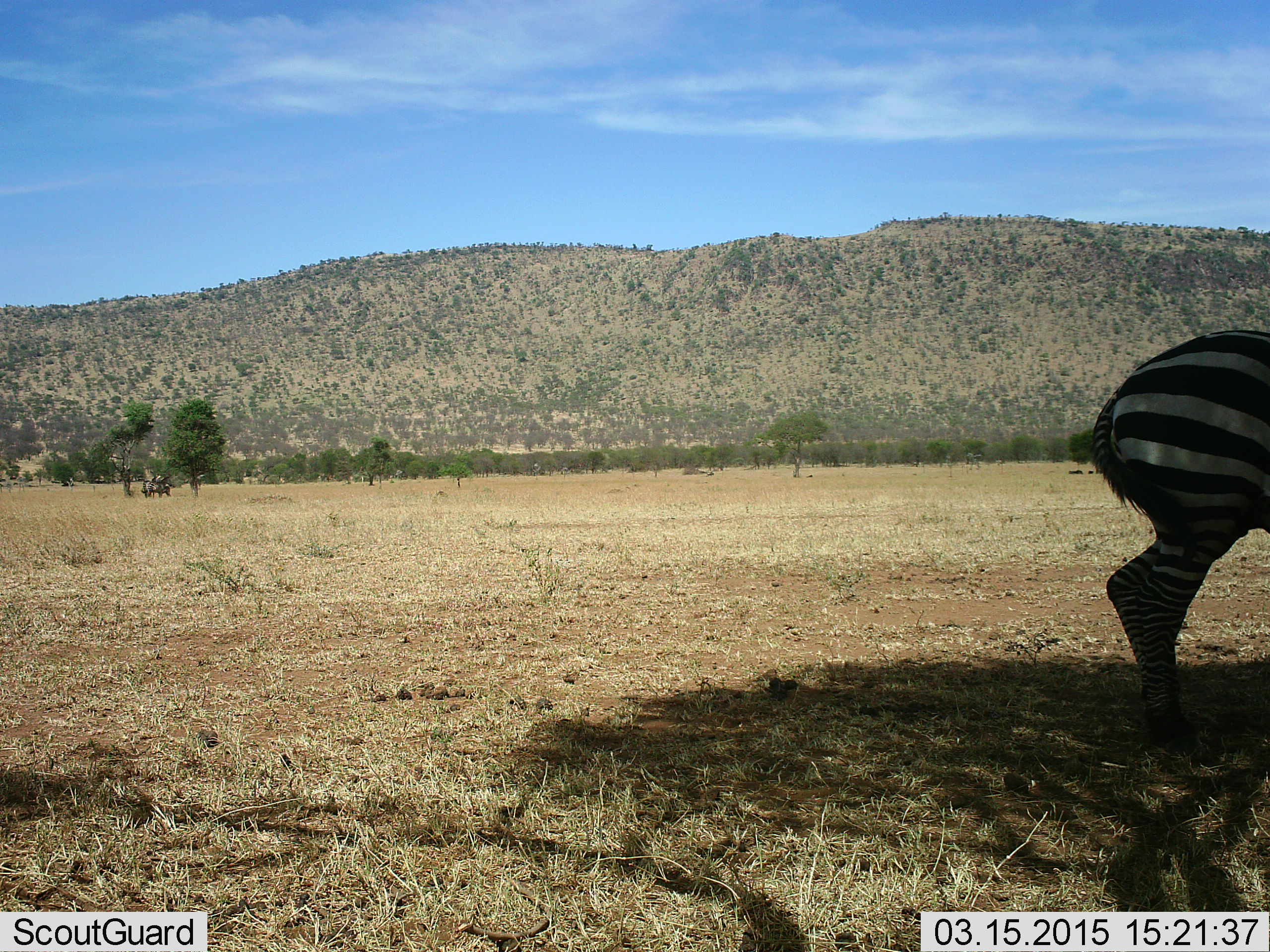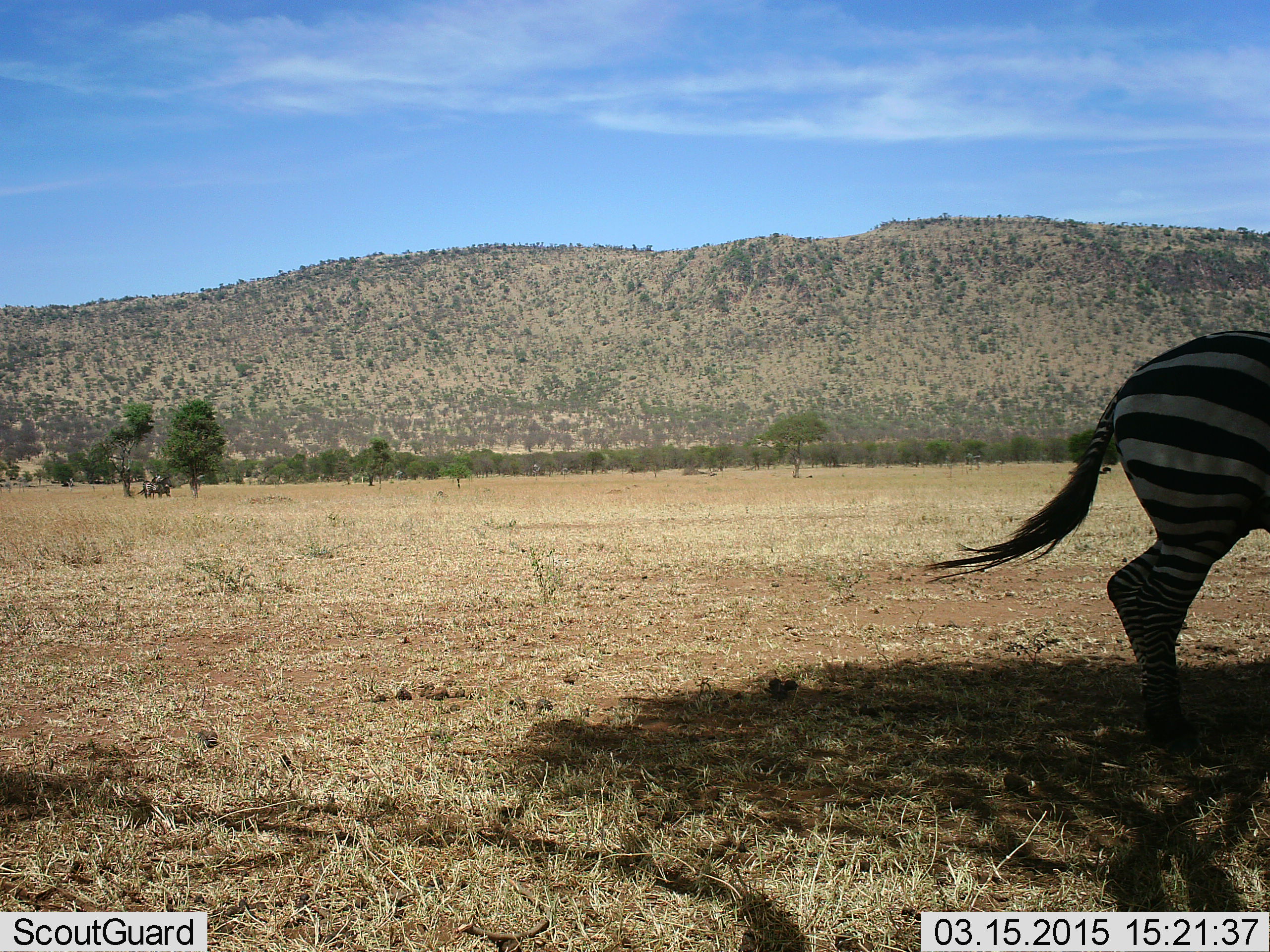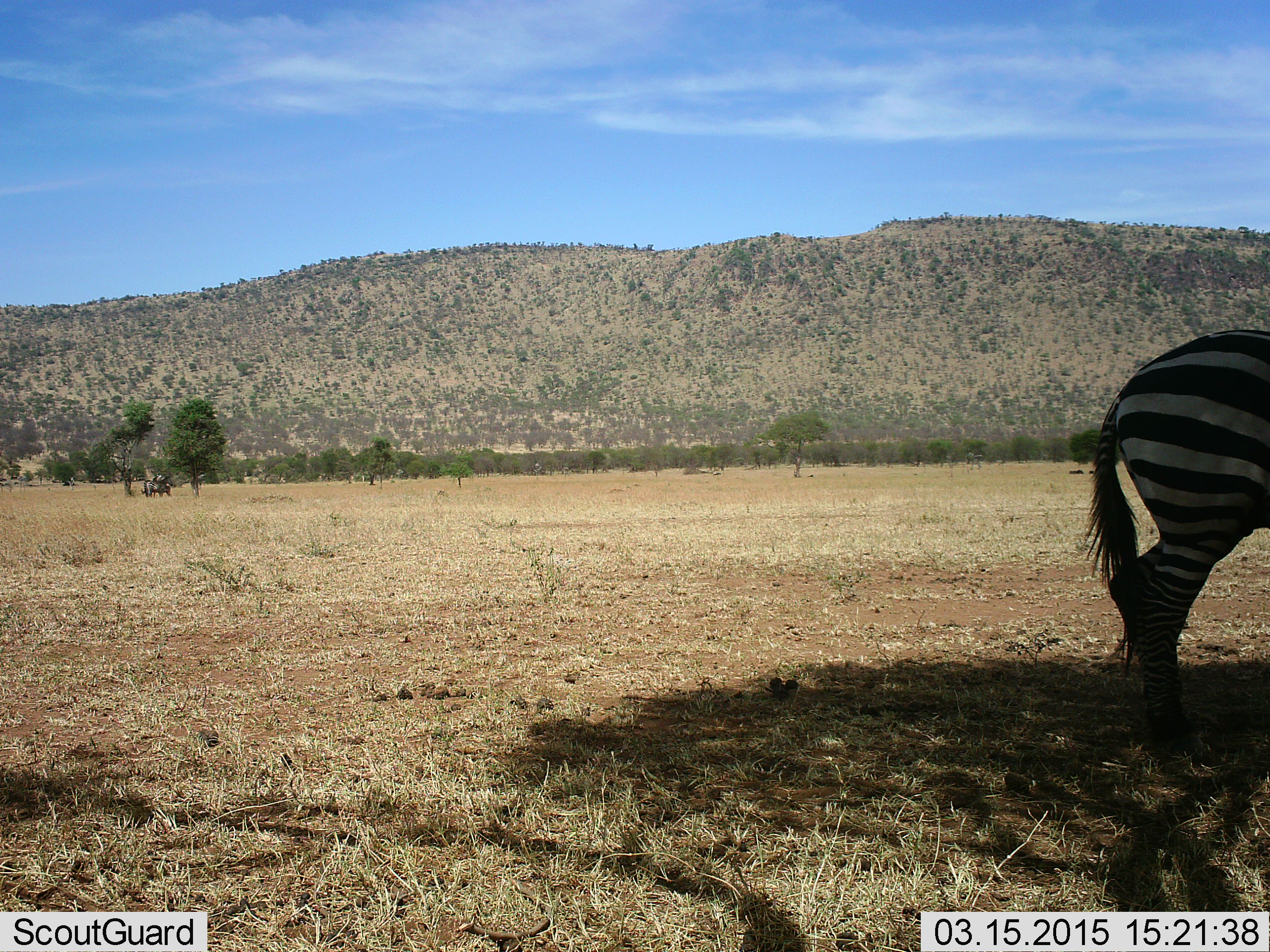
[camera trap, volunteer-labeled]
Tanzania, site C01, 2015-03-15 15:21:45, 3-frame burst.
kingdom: Animalia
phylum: Chordata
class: Mammalia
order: Perissodactyla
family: Equidae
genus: Equus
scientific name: Equus quagga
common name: plains zebra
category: zebra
Zebra (plains zebra) (Equus quagga), count 1. Behavior (volunteer vote fractions): standing 83%, resting 0%, moving 8%, interacting 0%. Young present (vote fraction): 0%. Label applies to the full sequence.